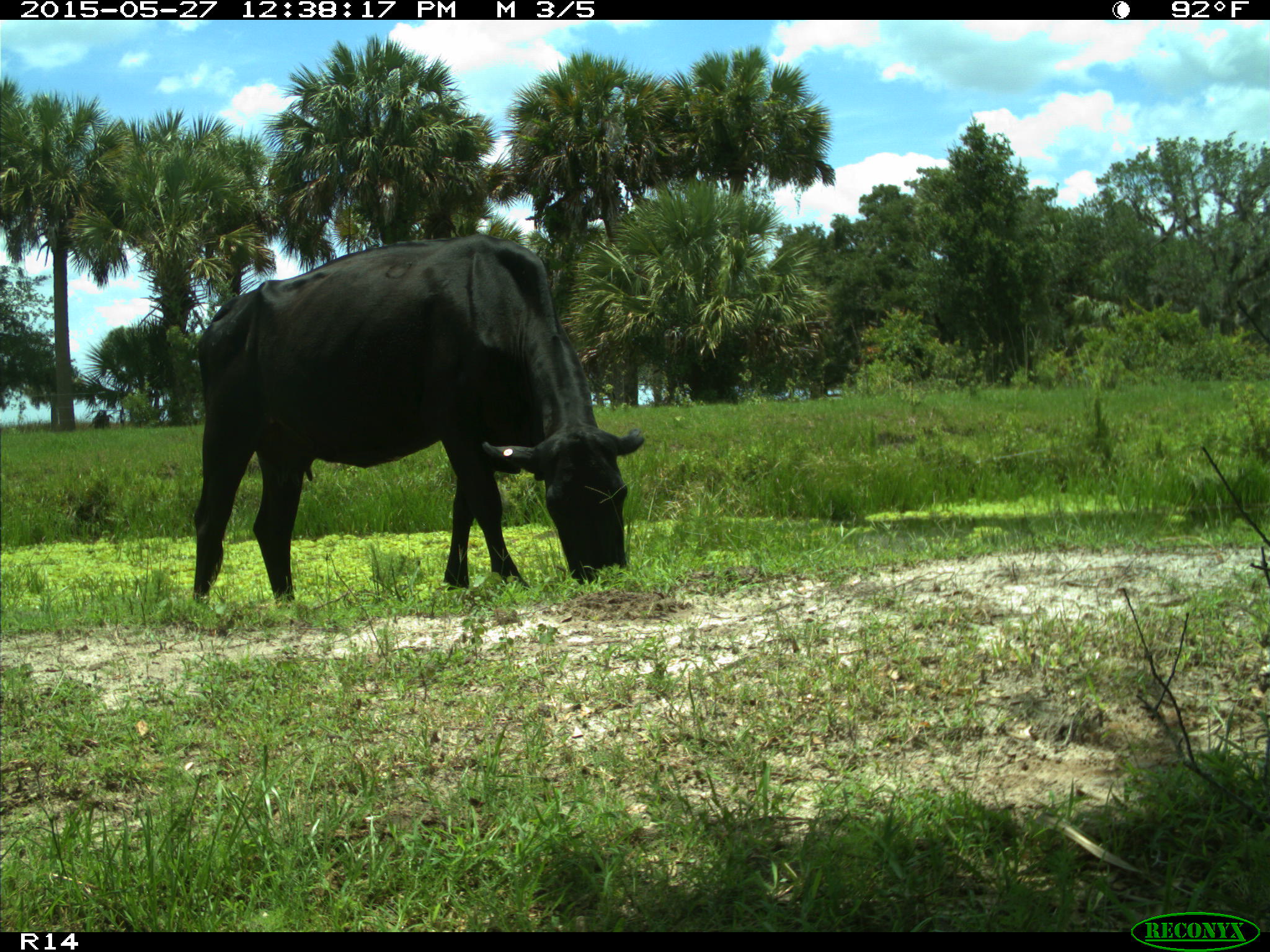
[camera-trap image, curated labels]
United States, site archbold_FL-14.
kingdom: Animalia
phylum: Chordata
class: Mammalia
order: Artiodactyla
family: Bovidae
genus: Bos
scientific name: Bos taurus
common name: domestic cow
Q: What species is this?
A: Bos taurus (domestic cow).